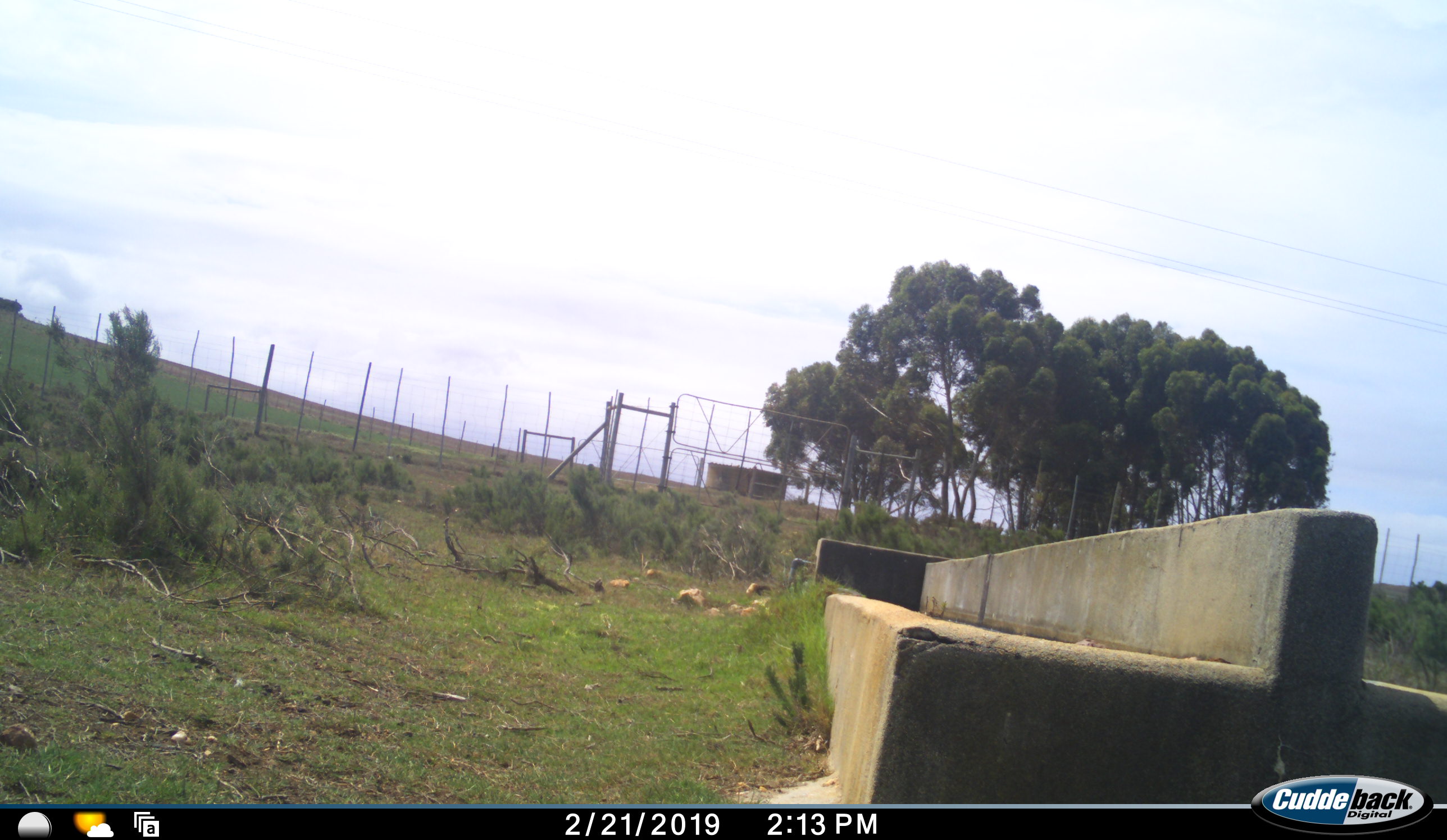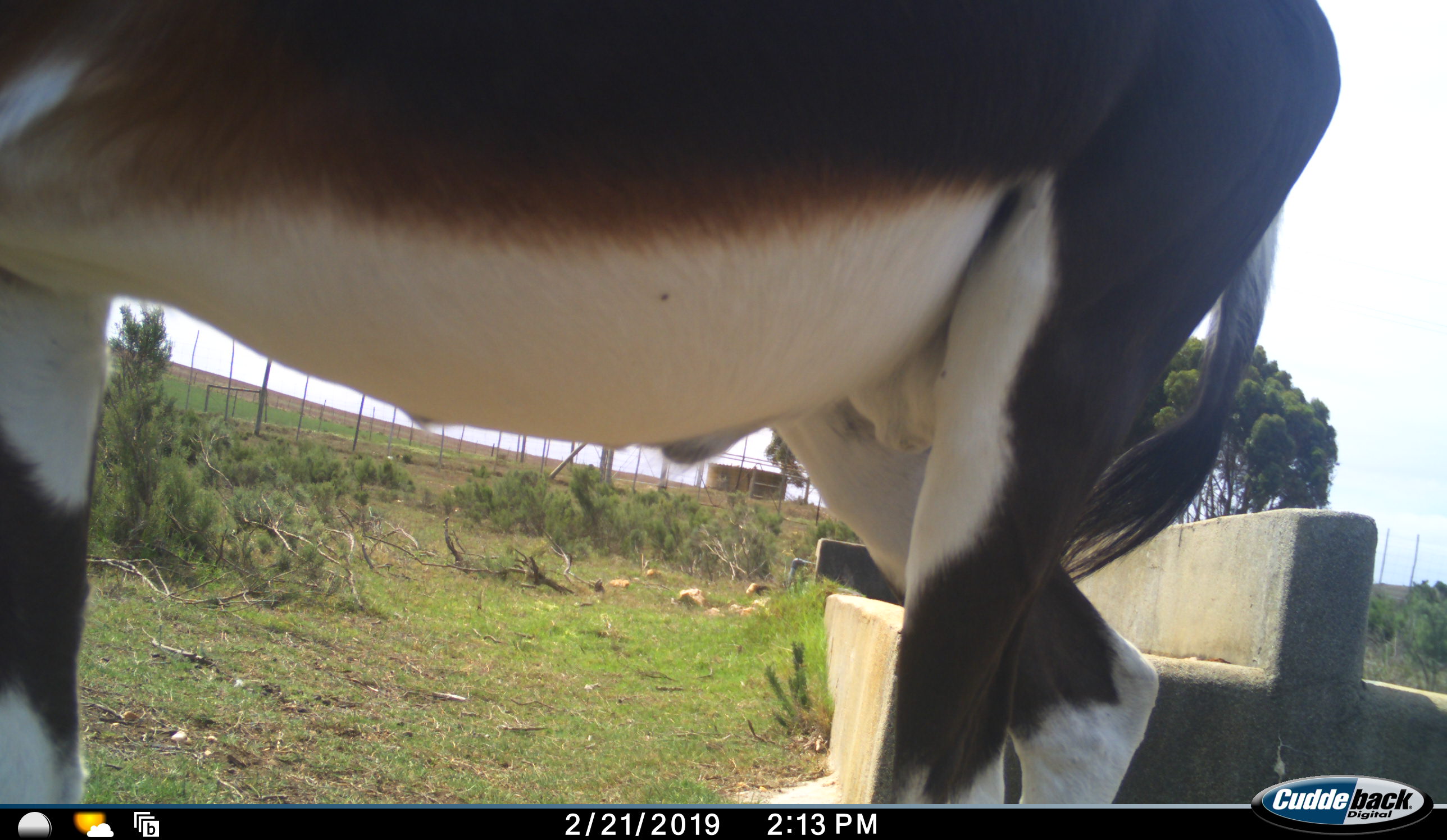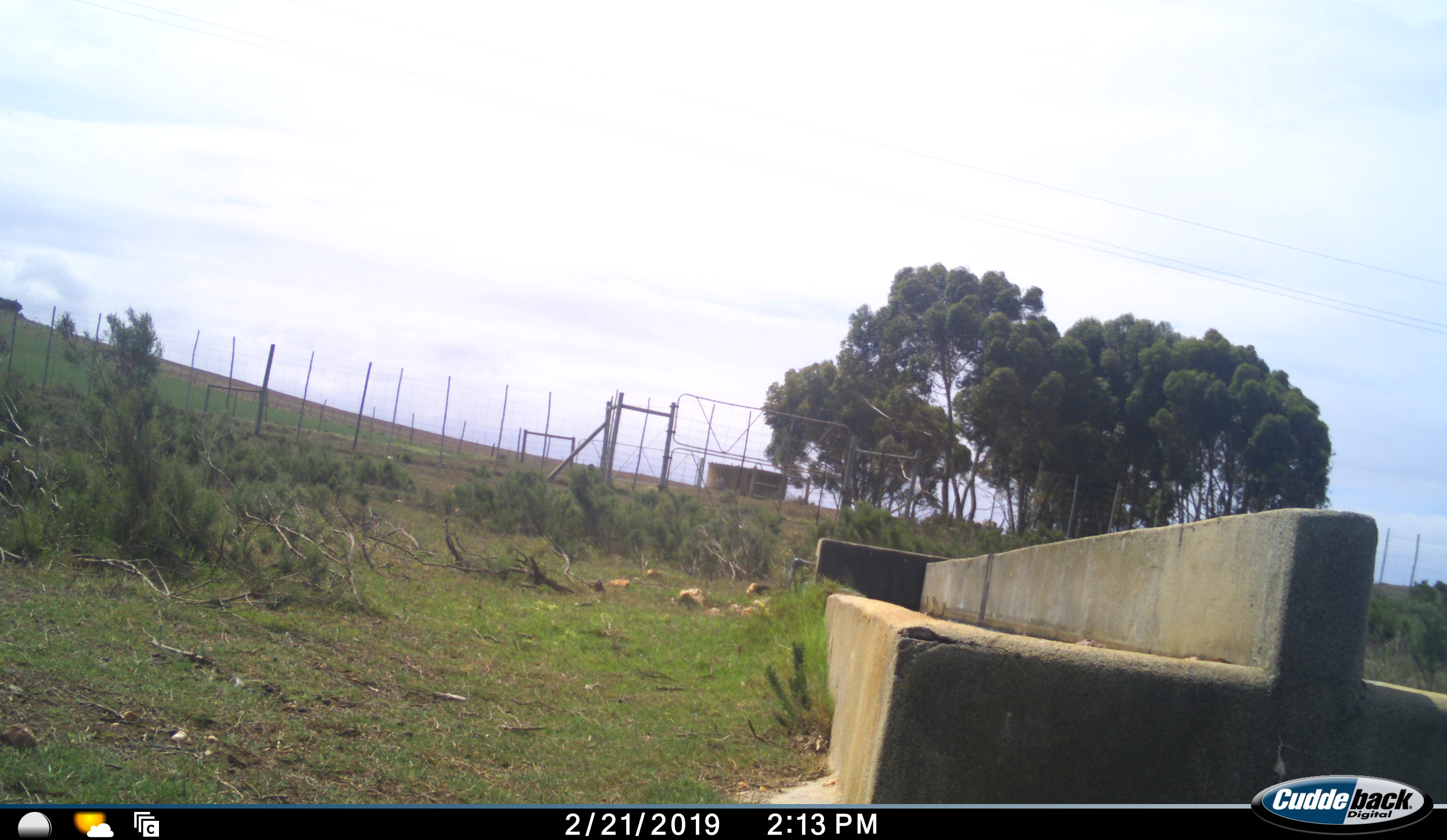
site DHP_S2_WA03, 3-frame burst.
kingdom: Animalia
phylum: Chordata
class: Mammalia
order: Artiodactyla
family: Bovidae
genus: Damaliscus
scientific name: Damaliscus pygargus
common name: bontebok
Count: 1.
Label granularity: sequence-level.